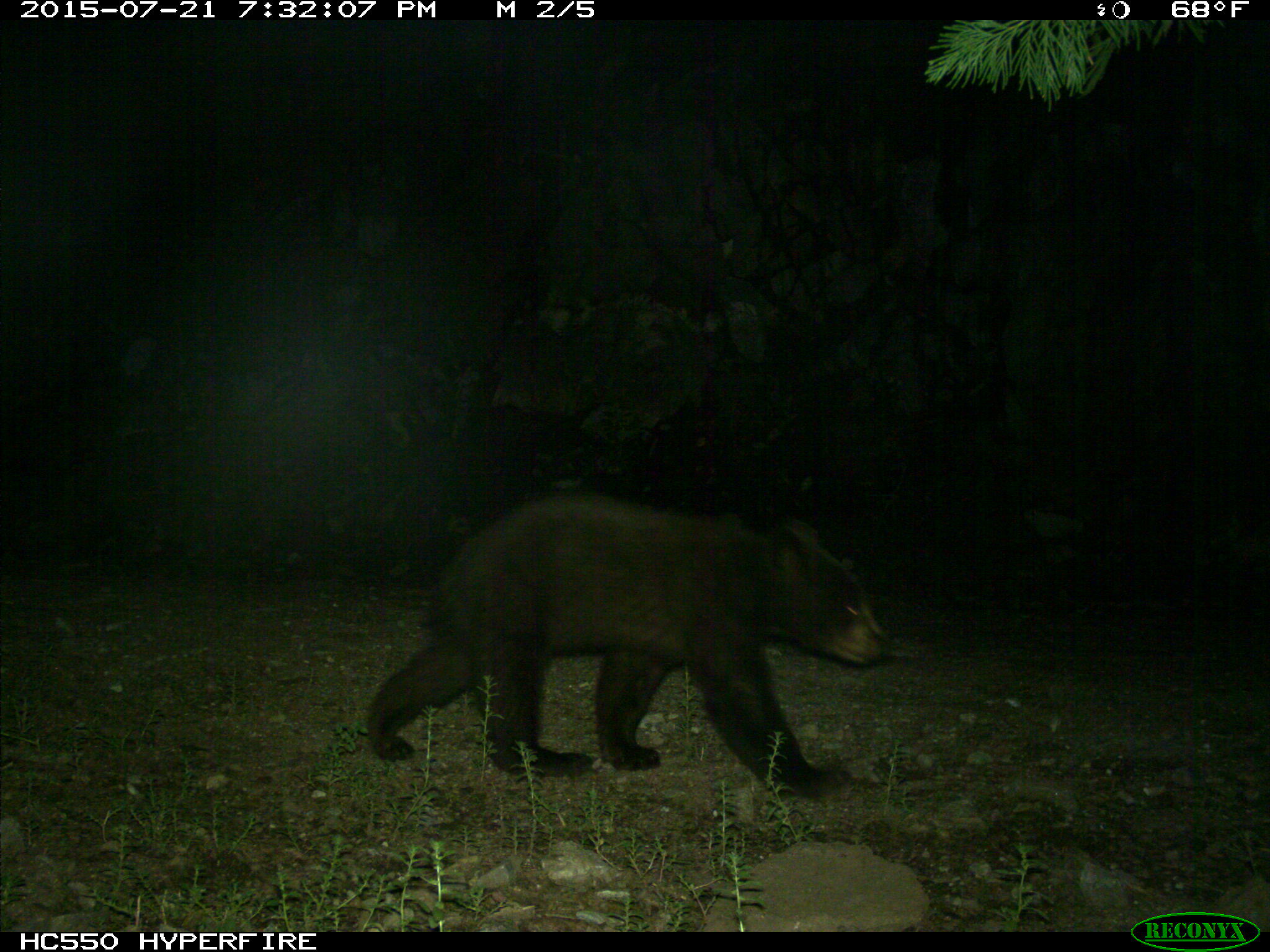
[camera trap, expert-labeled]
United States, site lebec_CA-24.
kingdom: Animalia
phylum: Chordata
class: Mammalia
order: Carnivora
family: Ursidae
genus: Ursus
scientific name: Ursus americanus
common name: american black bear